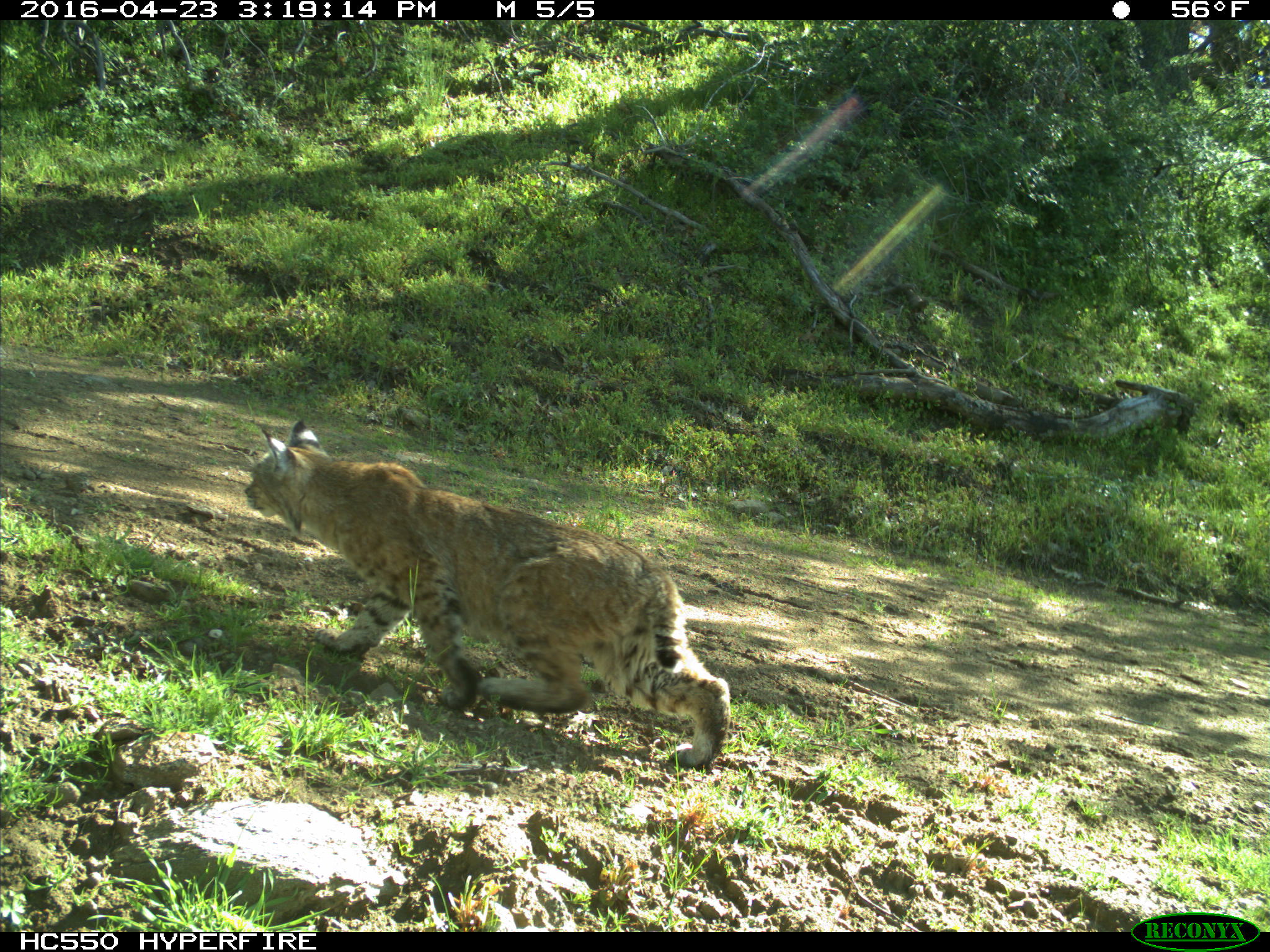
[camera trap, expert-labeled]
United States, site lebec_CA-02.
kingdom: Animalia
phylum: Chordata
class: Mammalia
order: Carnivora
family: Felidae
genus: Lynx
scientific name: Lynx rufus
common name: bobcat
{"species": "Lynx rufus (bobcat)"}